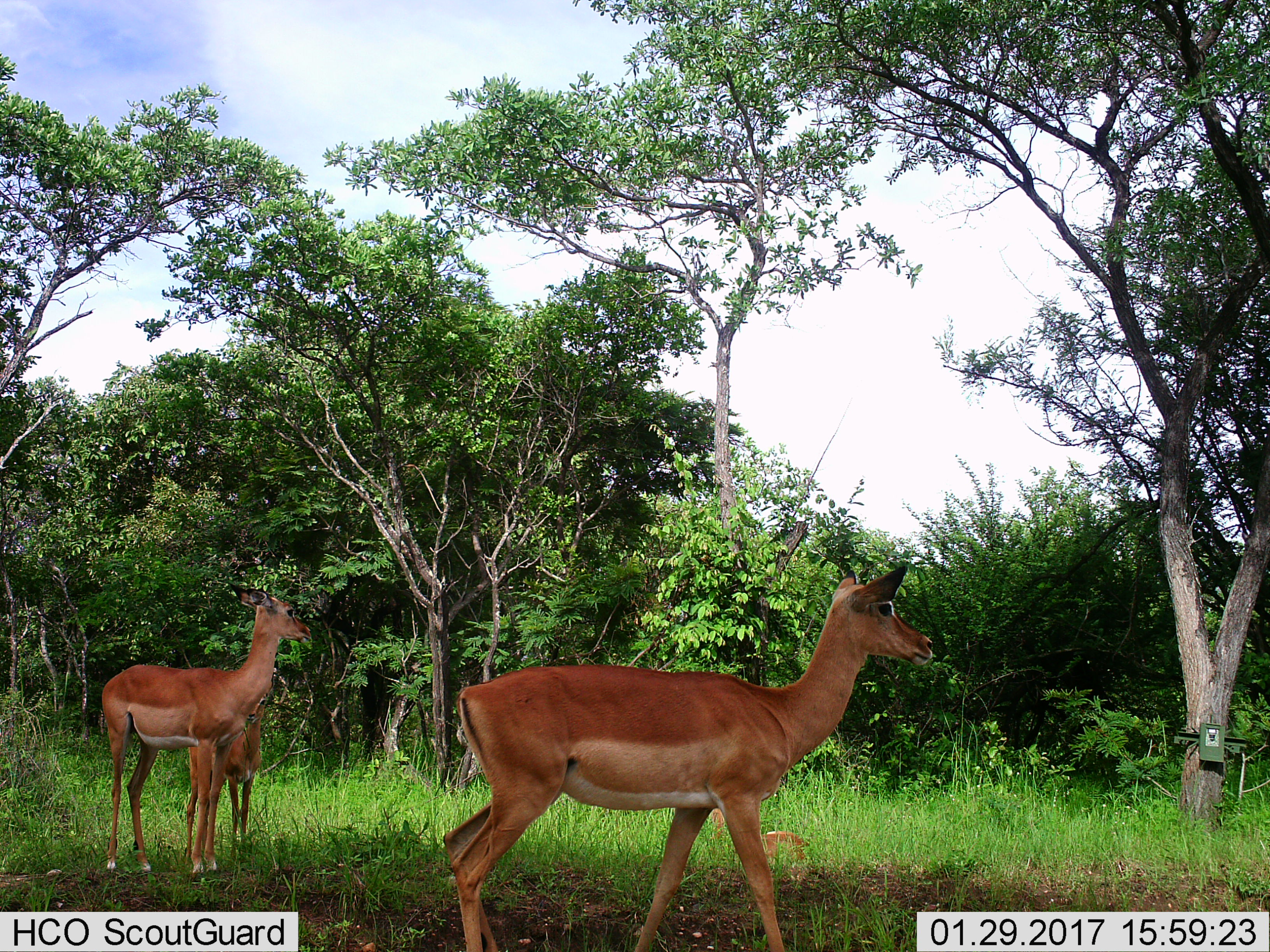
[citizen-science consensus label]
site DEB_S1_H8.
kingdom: Animalia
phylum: Chordata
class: Mammalia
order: Artiodactyla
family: Bovidae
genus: Aepyceros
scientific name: Aepyceros melampus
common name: impala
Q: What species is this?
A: Impala (Aepyceros melampus).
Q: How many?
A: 3.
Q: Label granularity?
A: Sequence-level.